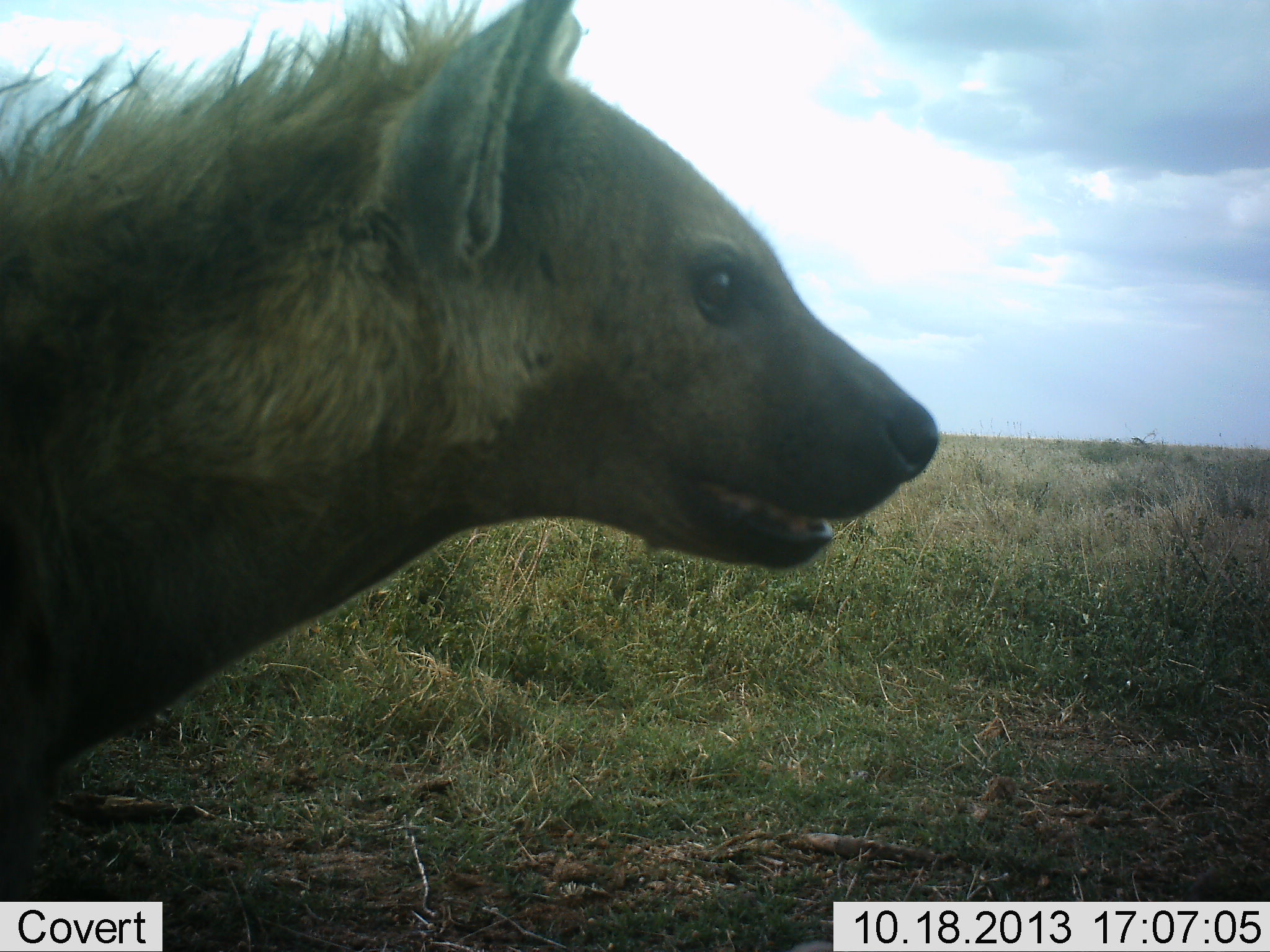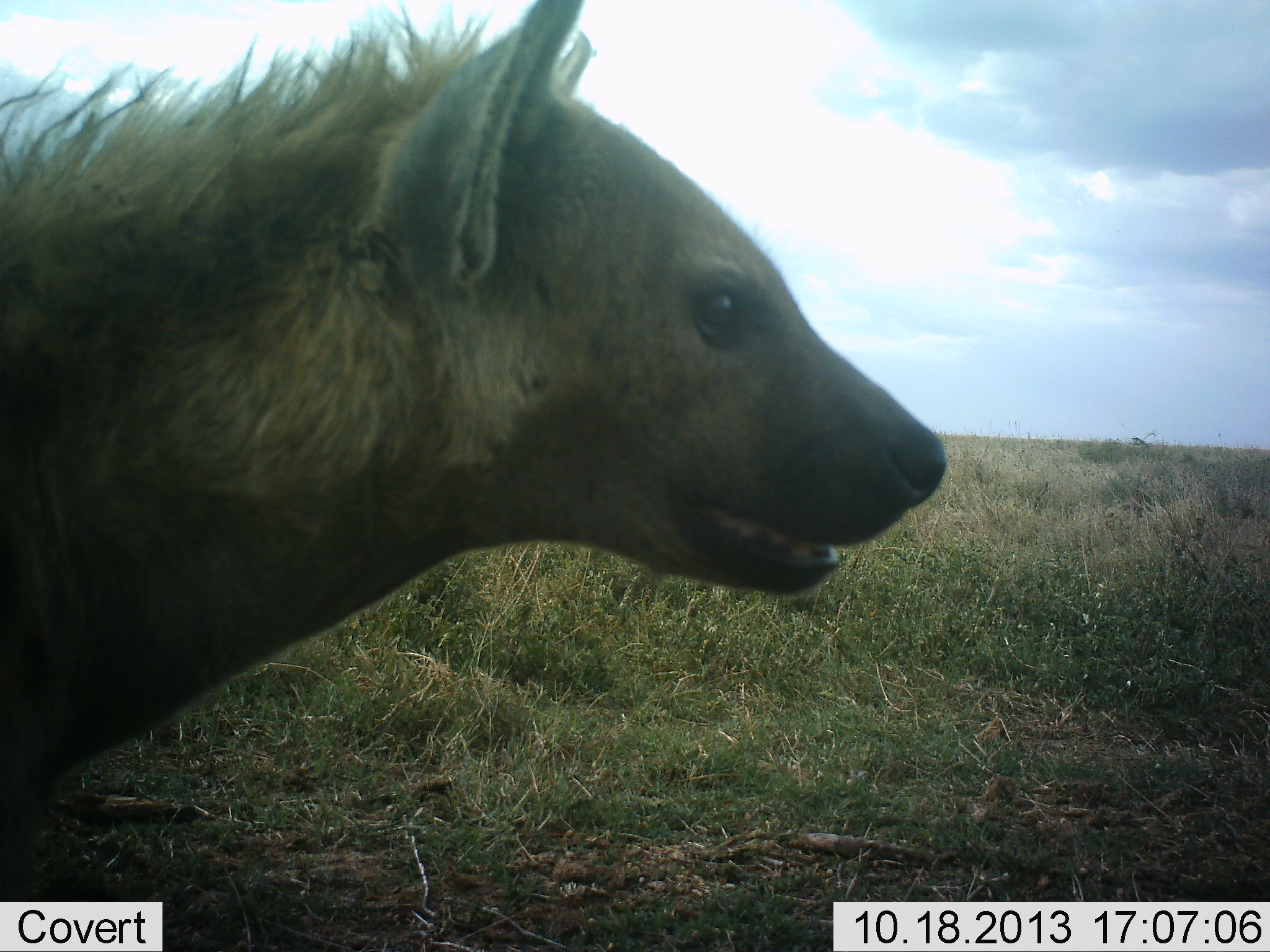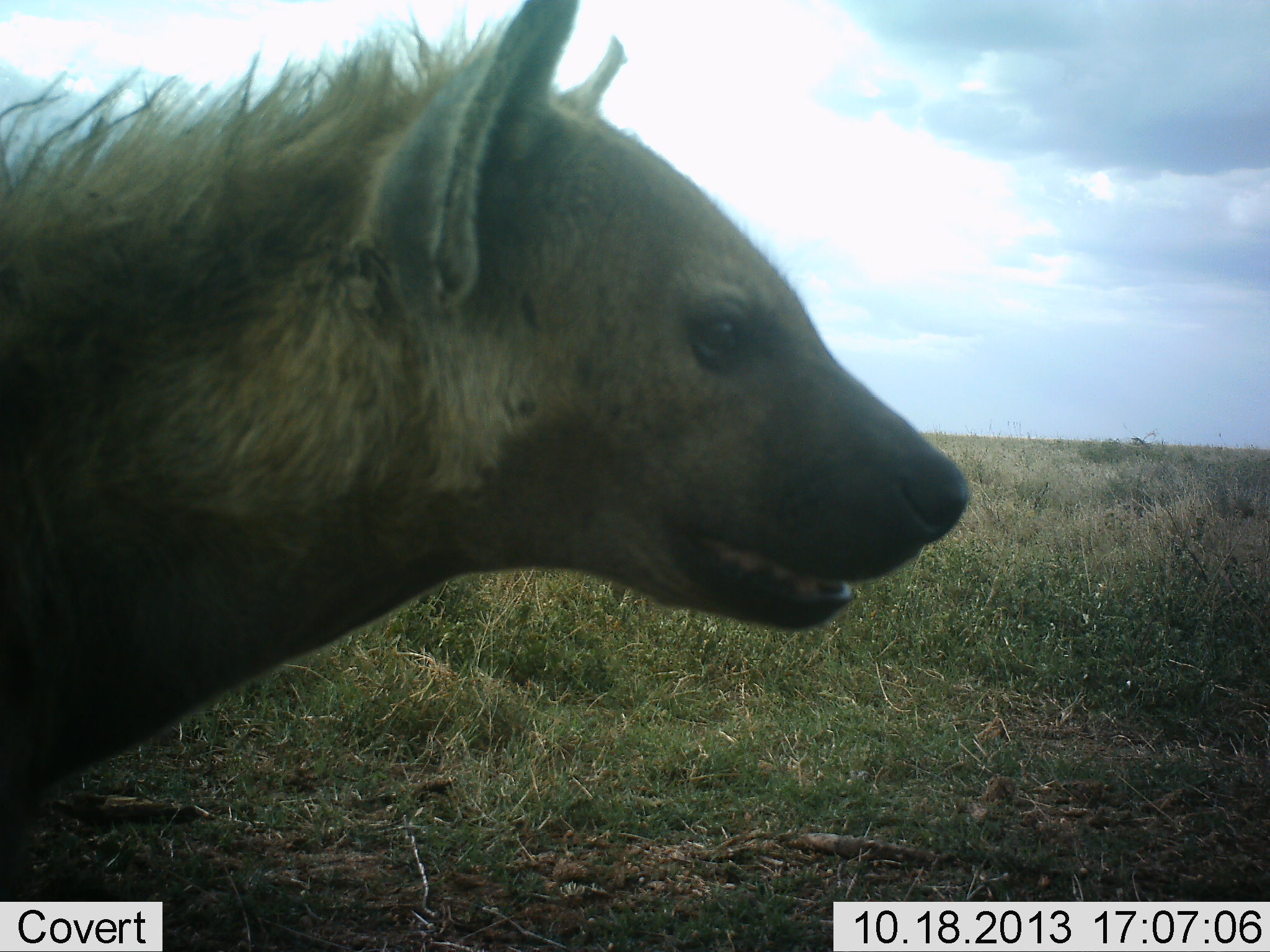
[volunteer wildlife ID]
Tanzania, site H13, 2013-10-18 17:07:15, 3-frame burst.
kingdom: Animalia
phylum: Chordata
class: Mammalia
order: Carnivora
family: Hyaenidae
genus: Crocuta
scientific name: Crocuta crocuta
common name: spotted hyena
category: hyenaspotted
Hyenaspotted (spotted hyena) (Crocuta crocuta), count 1. Behavior (volunteer vote fractions): standing 95%, resting 0%, moving 9%, interacting 0%. Young present (vote fraction): 0%. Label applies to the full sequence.